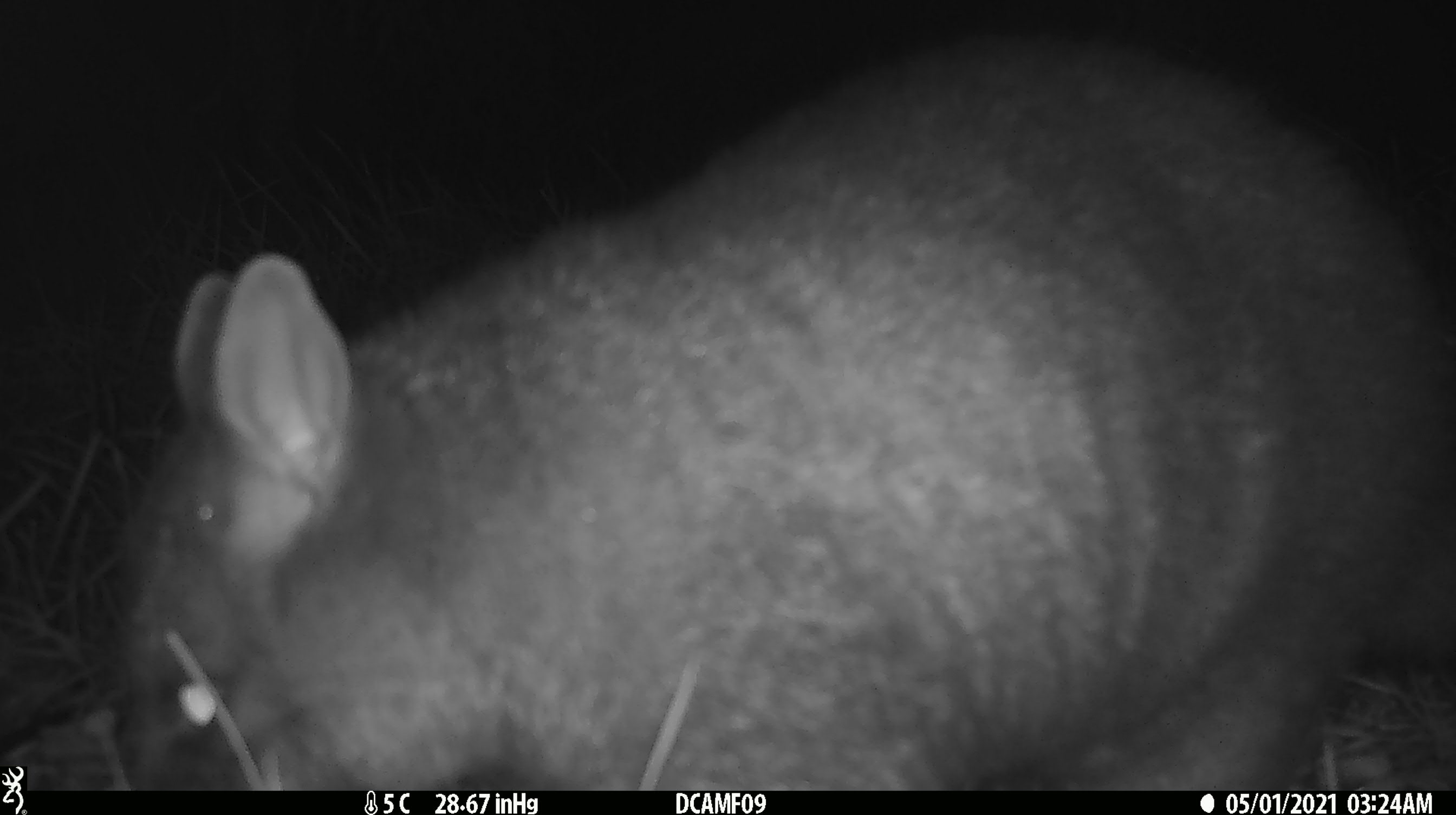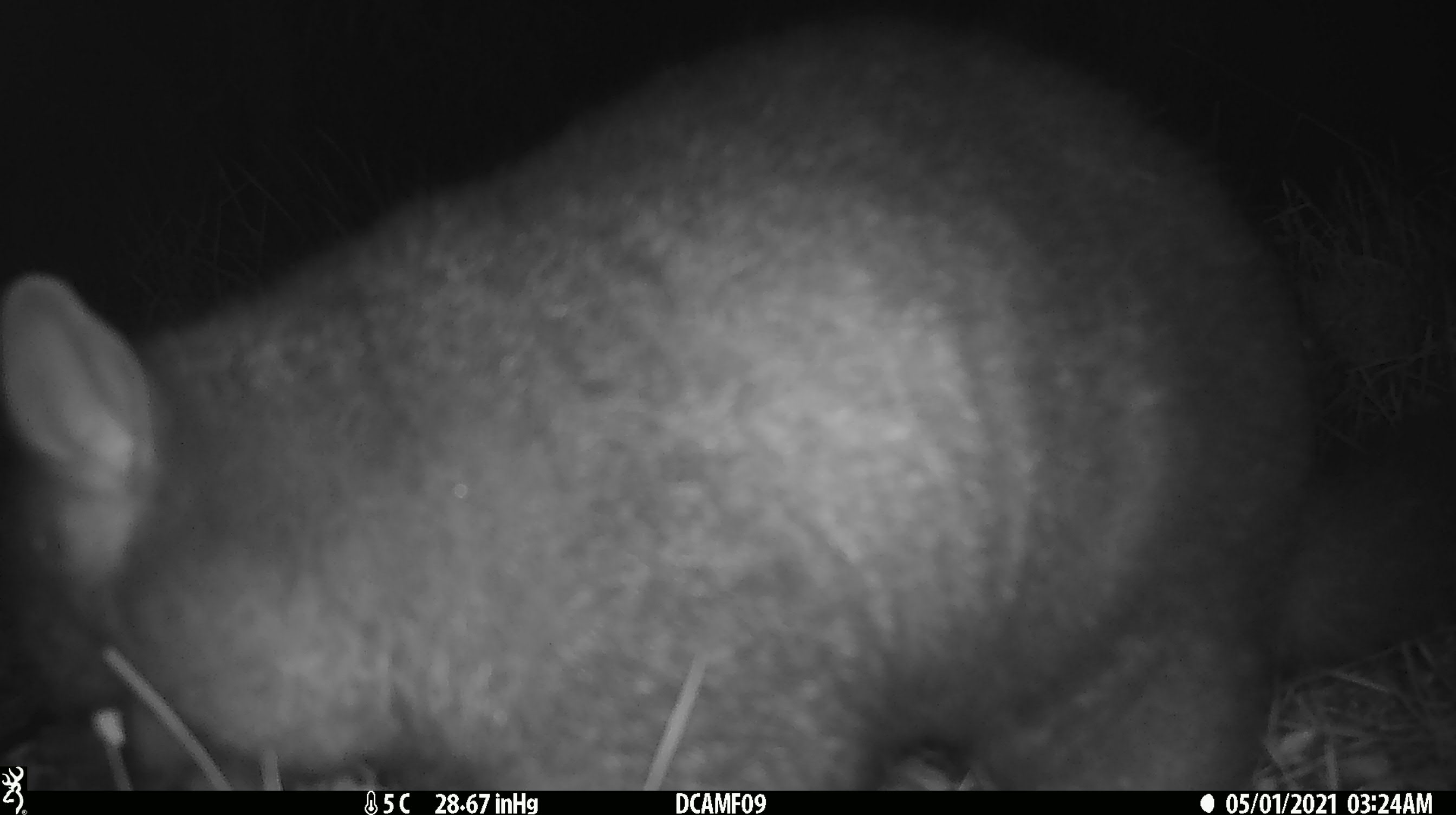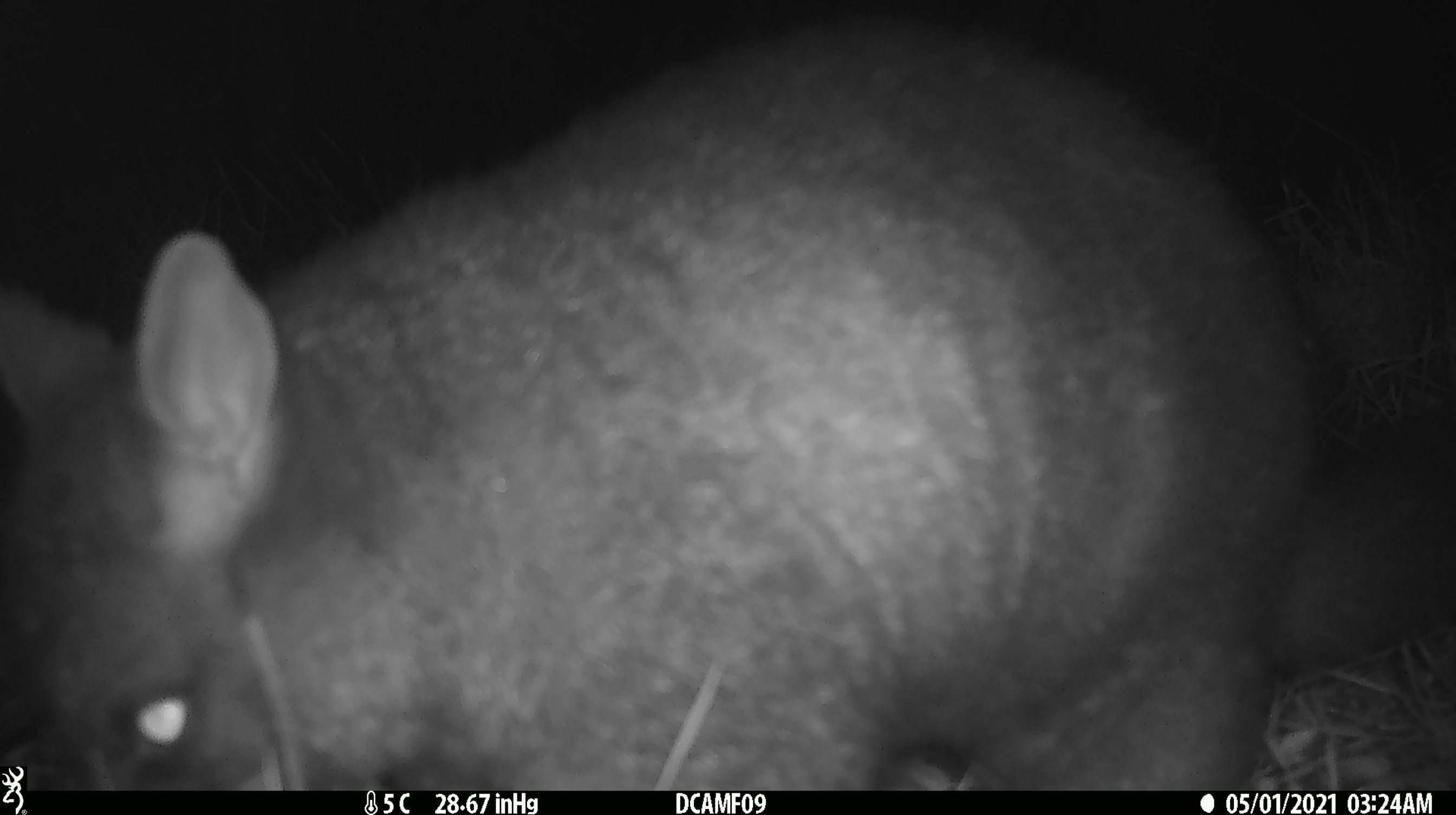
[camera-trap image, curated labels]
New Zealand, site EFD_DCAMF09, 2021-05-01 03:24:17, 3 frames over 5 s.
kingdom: Animalia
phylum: Chordata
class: Mammalia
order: Diprotodontia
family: Phalangeridae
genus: Trichosurus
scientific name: Trichosurus vulpecula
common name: common brushtail possum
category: possum